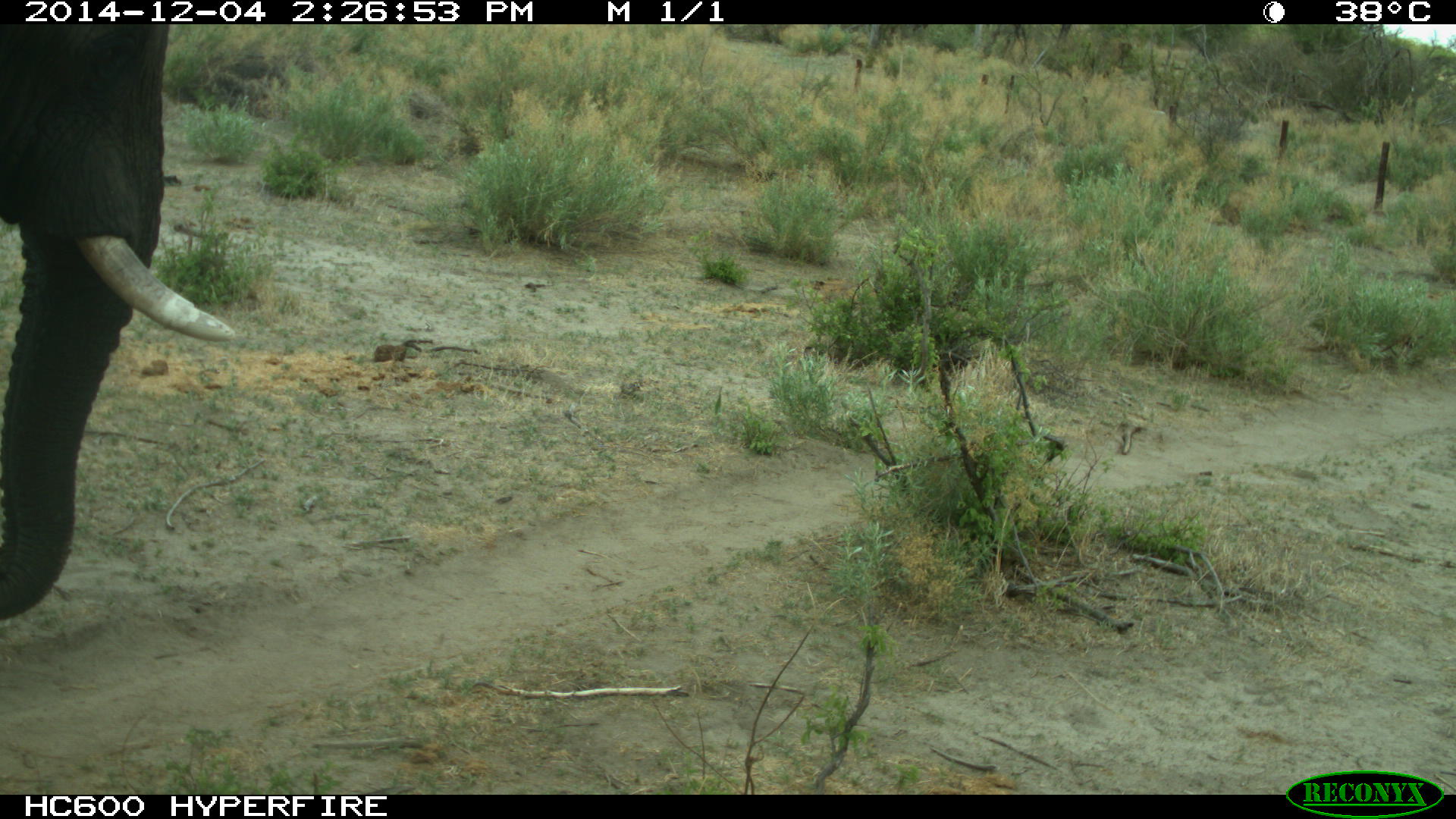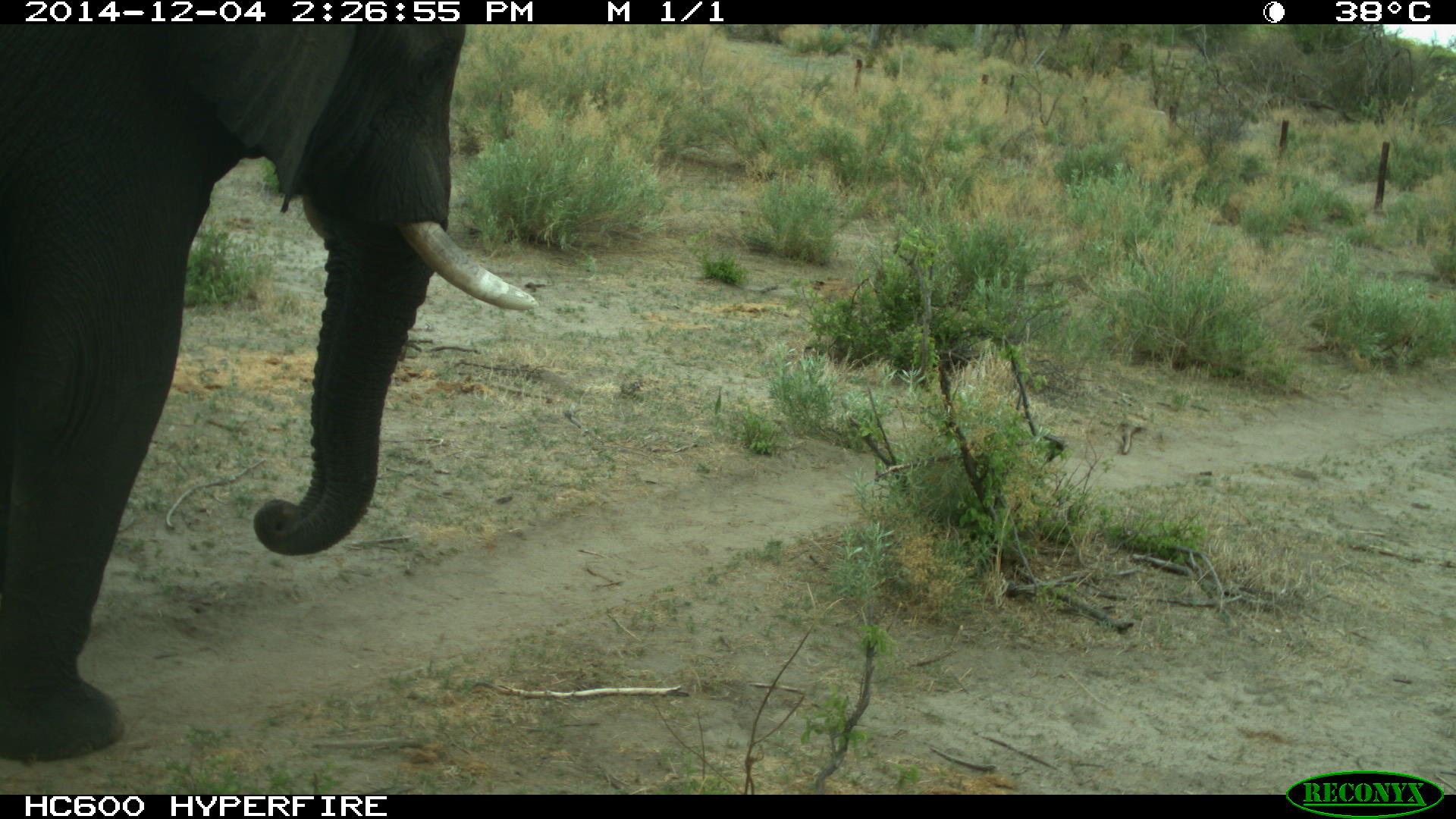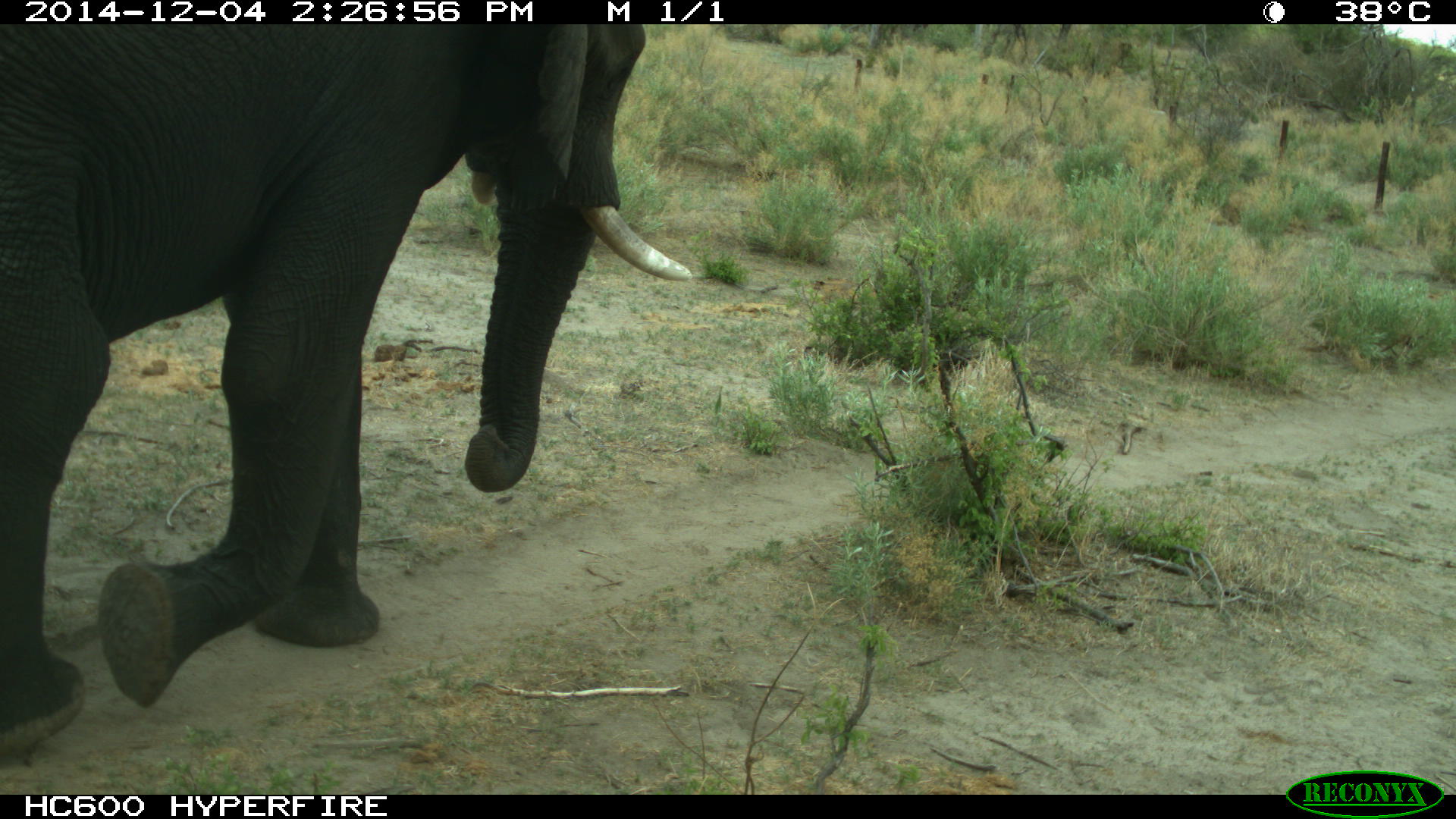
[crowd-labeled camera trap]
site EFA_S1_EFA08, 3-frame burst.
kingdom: Animalia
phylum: Chordata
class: Mammalia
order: Proboscidea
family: Elephantidae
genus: Loxodonta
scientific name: Loxodonta africana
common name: african bush elephant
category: elephant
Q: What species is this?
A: Elephant (african bush elephant) (Loxodonta africana).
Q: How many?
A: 1.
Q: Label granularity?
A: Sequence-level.